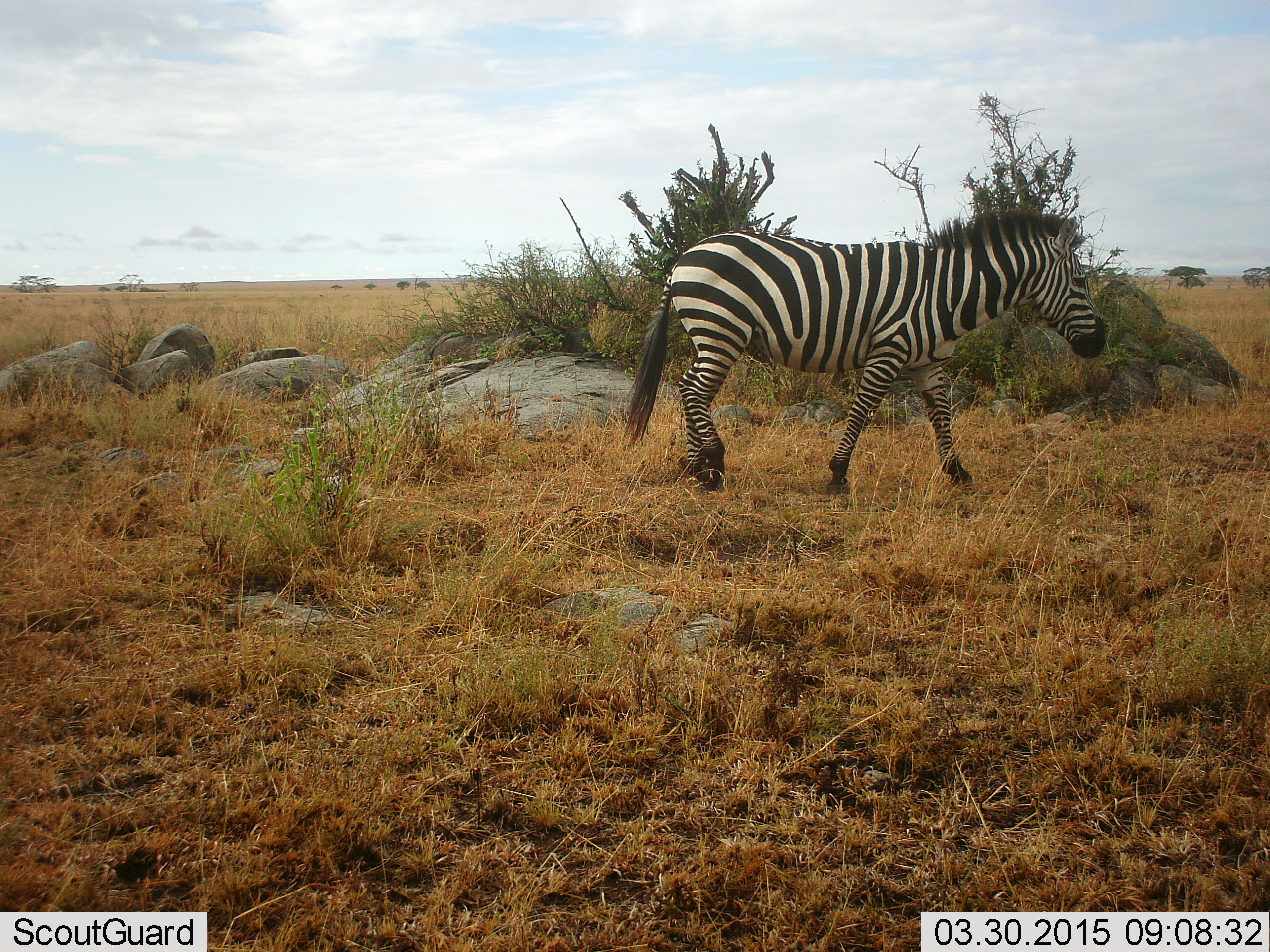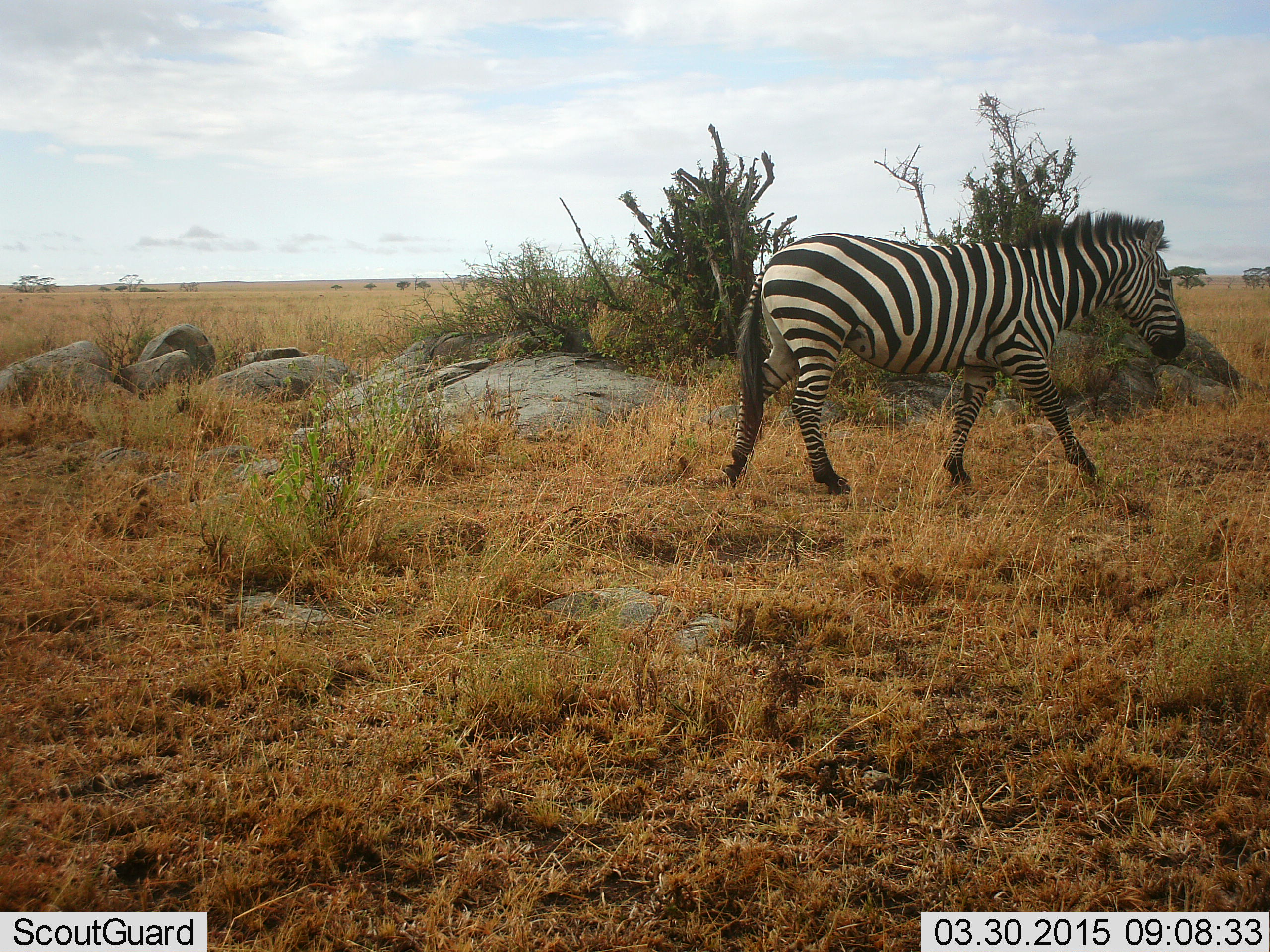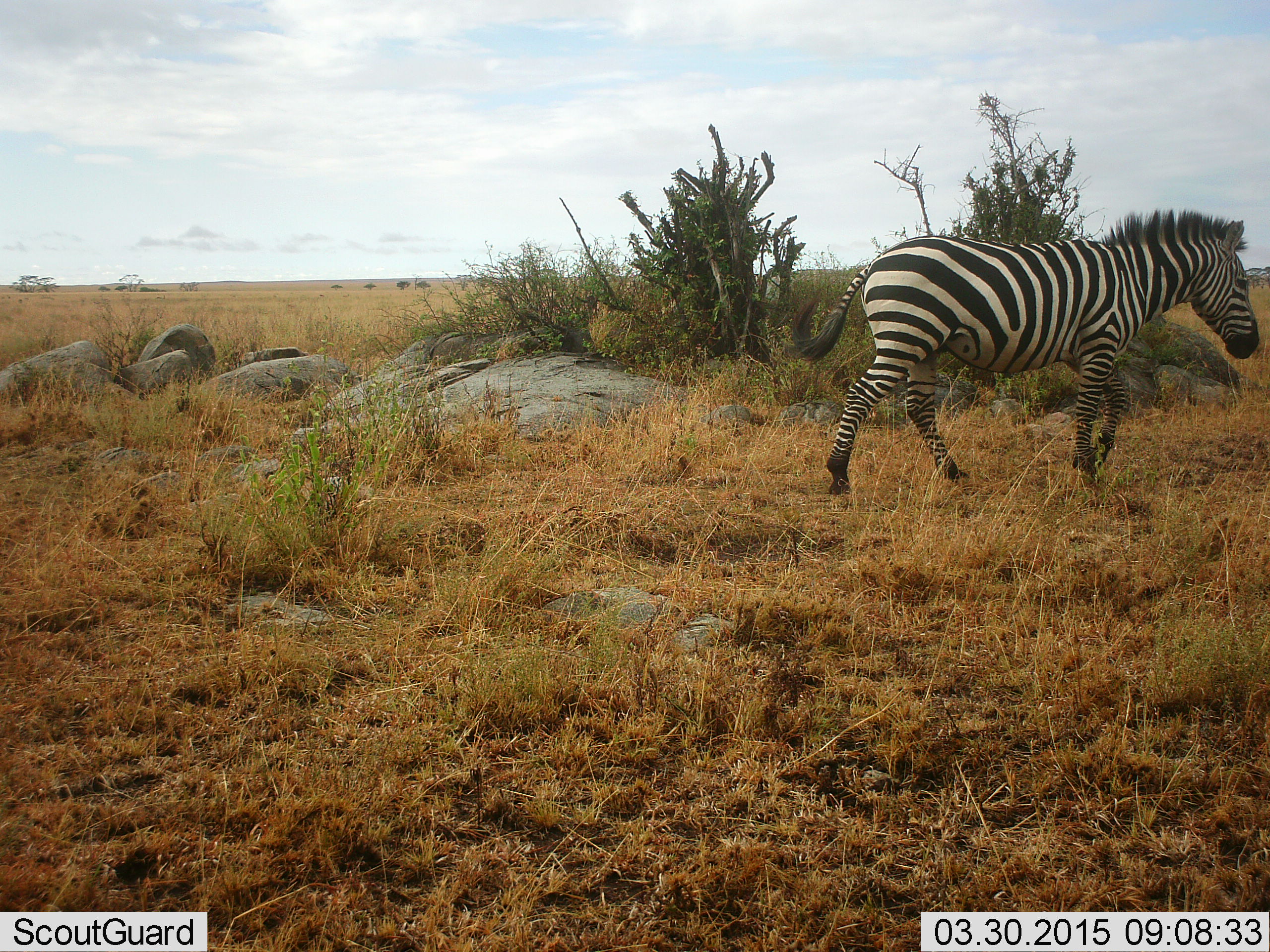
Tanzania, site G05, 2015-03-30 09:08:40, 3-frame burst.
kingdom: Animalia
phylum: Chordata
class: Mammalia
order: Perissodactyla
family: Equidae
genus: Equus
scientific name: Equus quagga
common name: plains zebra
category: zebra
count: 1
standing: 0%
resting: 0%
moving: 100%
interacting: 0%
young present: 0%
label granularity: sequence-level